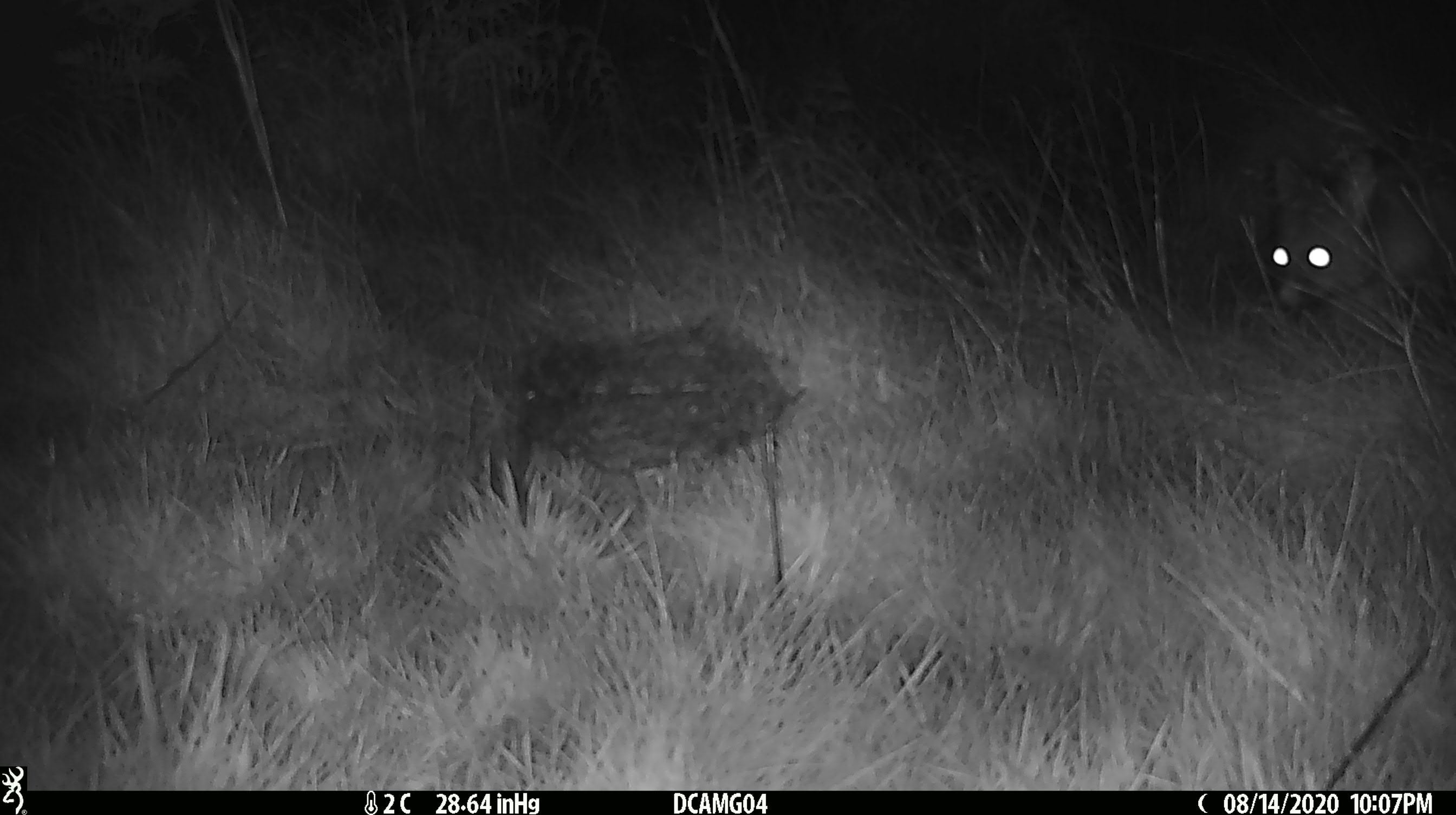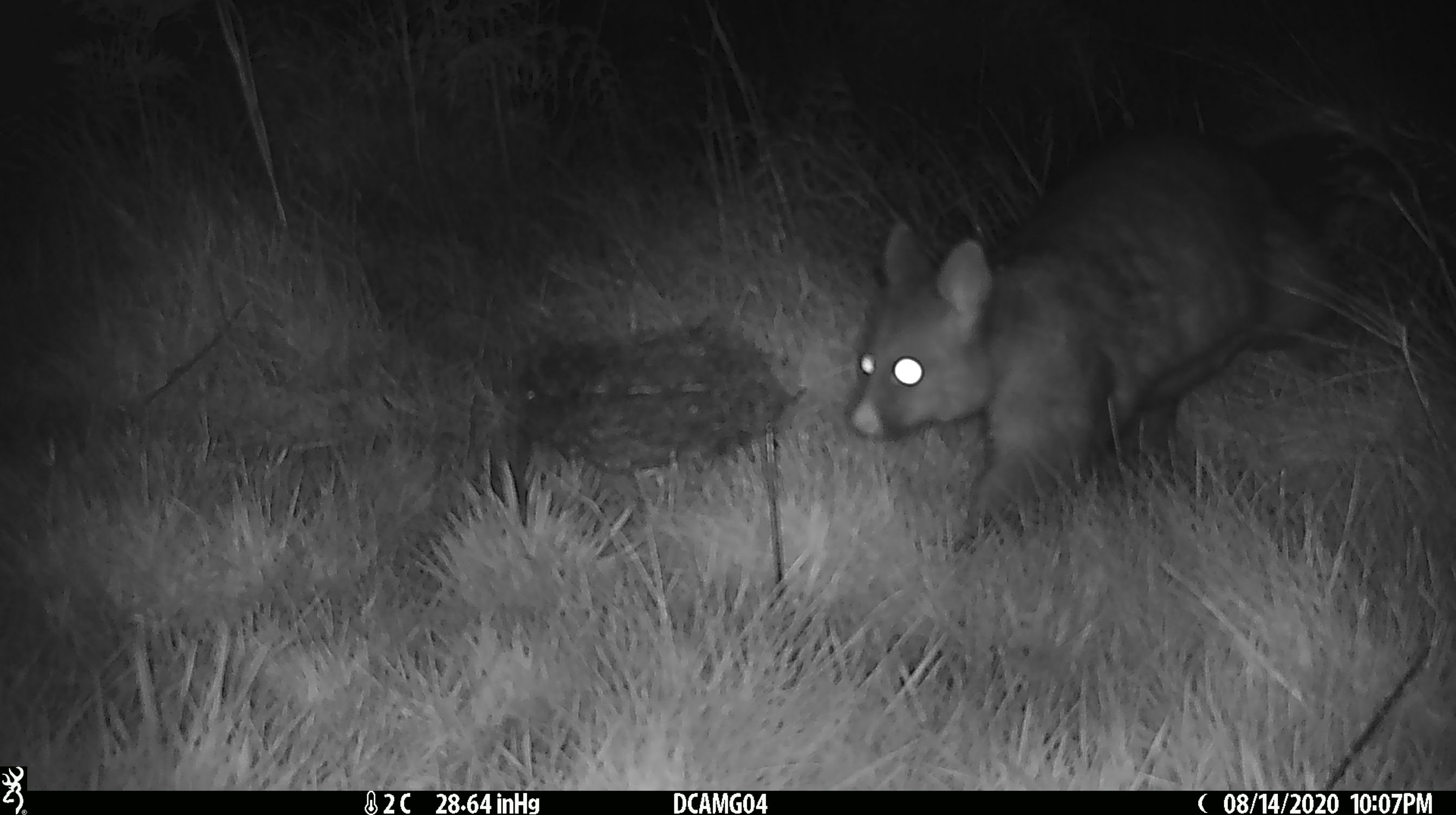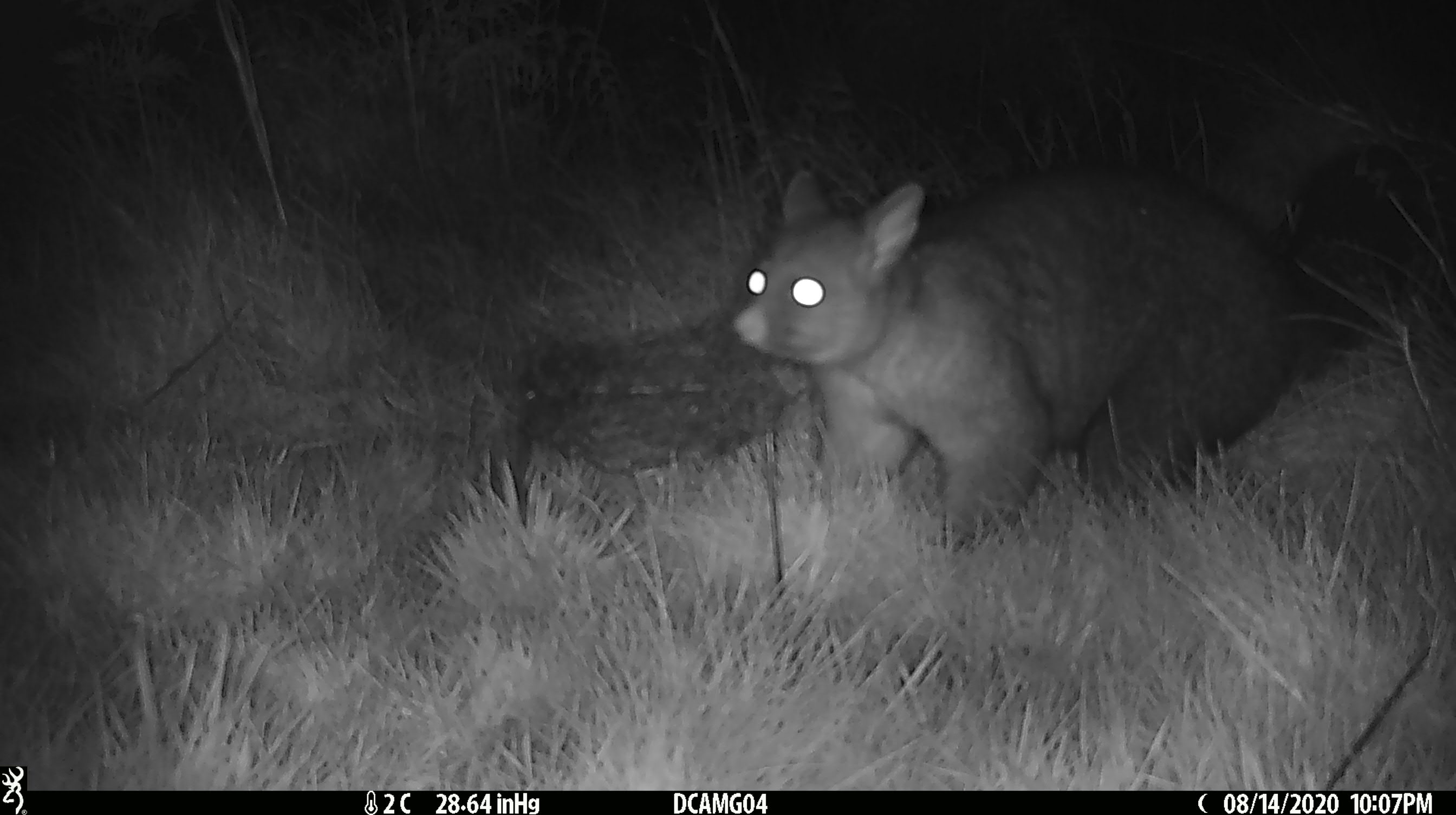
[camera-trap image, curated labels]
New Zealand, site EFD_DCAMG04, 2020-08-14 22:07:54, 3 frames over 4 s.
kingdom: Animalia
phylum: Chordata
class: Mammalia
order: Diprotodontia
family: Phalangeridae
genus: Trichosurus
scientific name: Trichosurus vulpecula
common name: common brushtail possum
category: possum